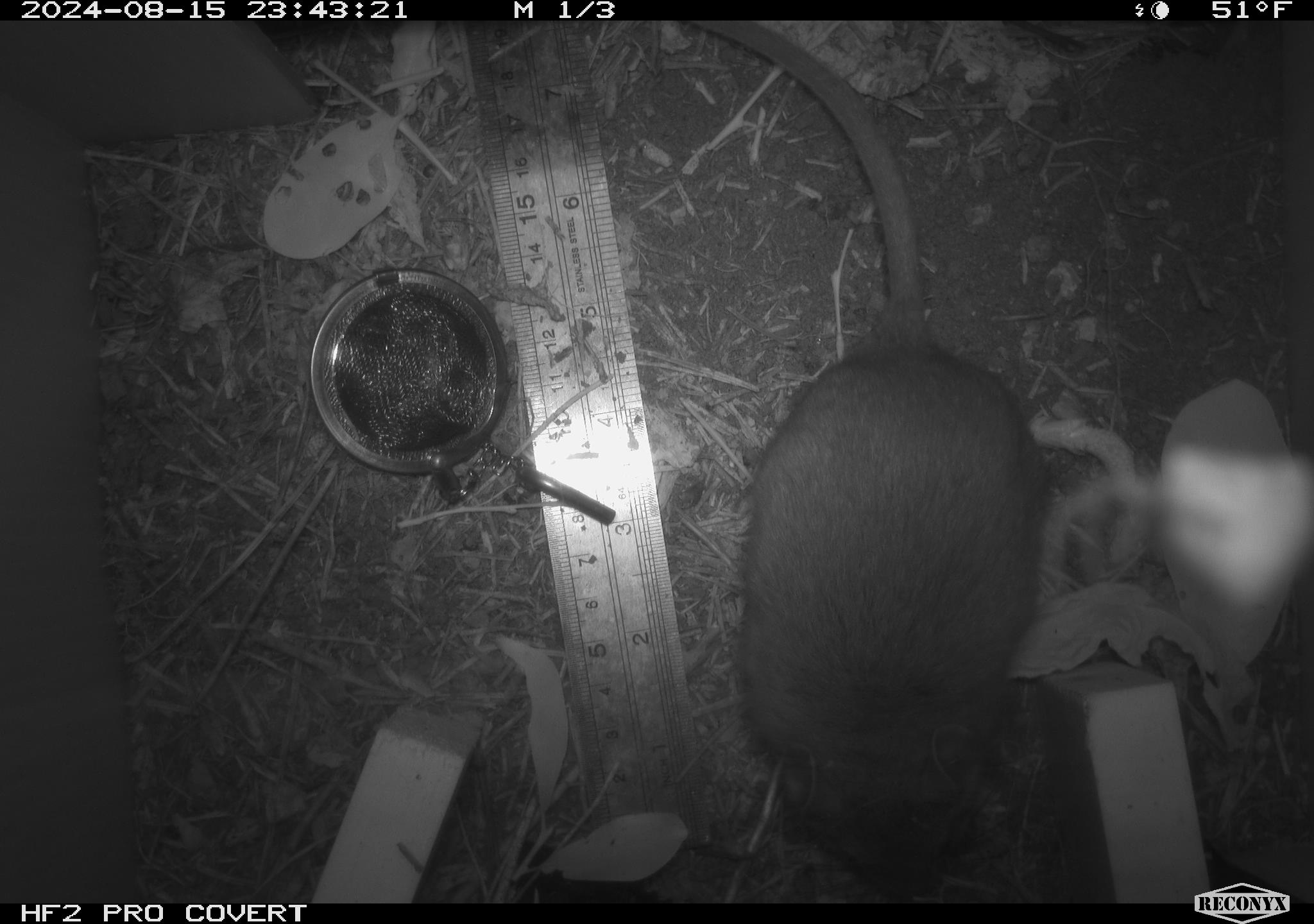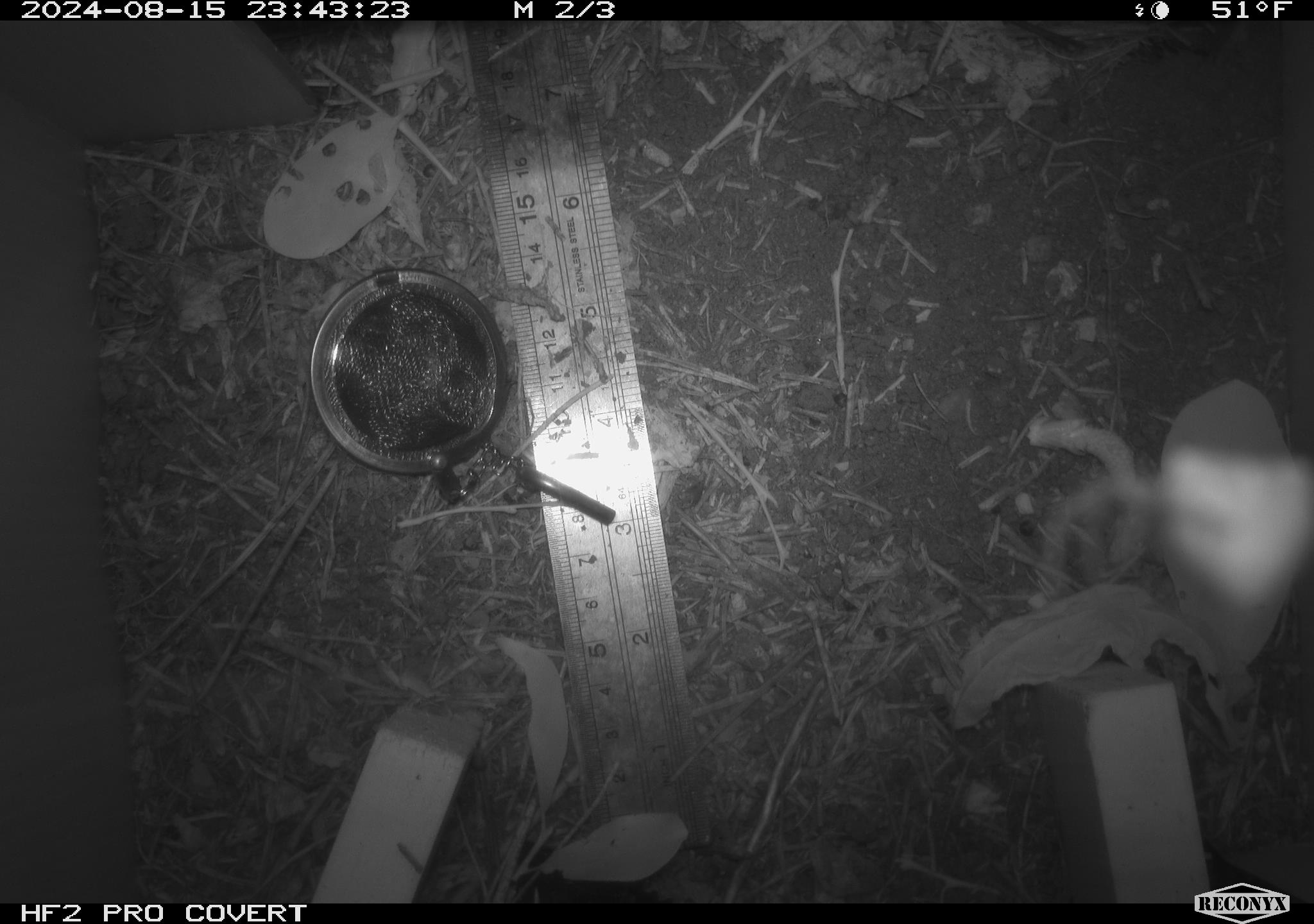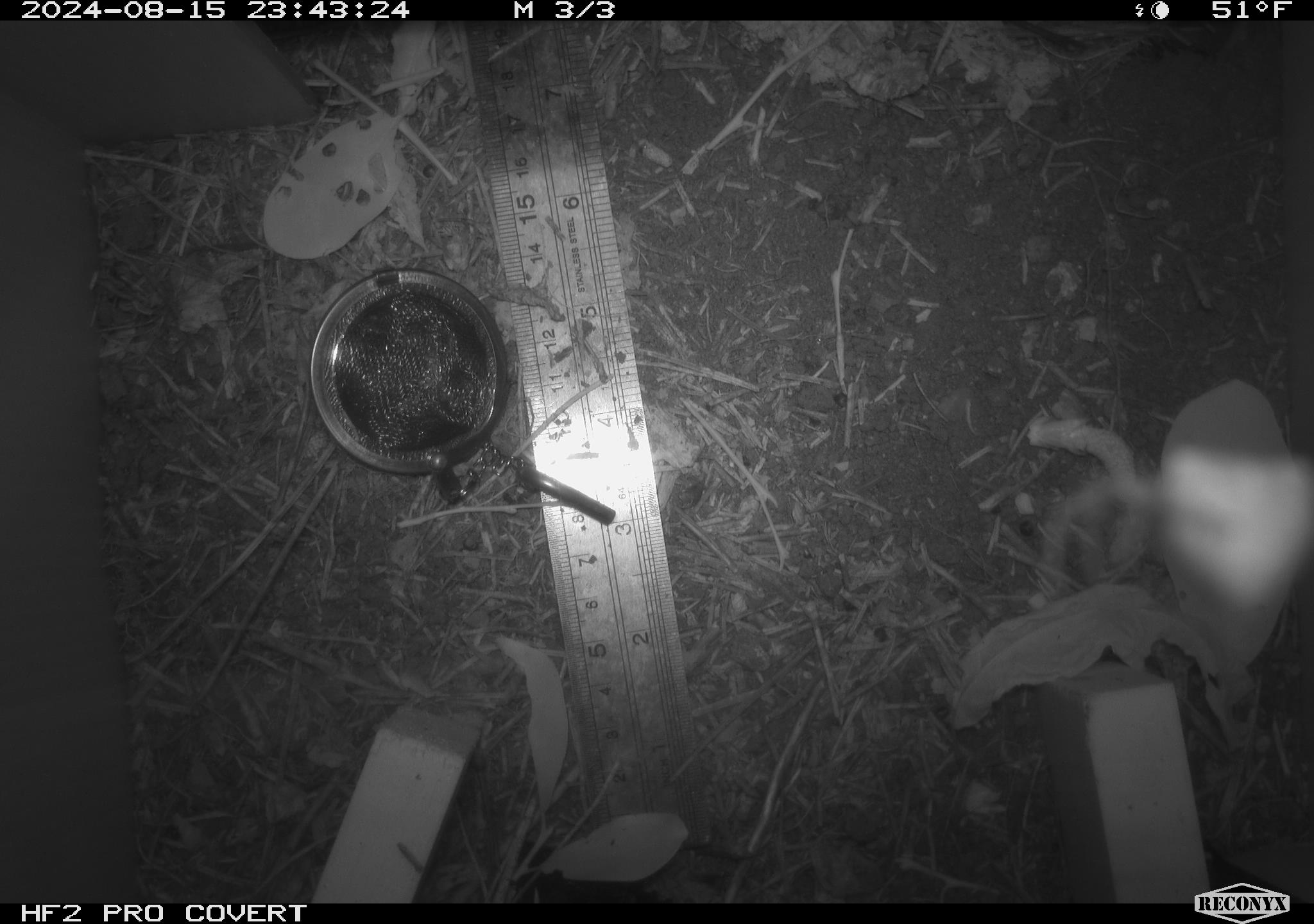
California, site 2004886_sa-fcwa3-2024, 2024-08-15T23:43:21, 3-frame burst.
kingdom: Animalia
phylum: Chordata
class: Mammalia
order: Rodentia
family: Cricetidae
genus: Neotoma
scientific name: Neotoma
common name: pack rat or woodrat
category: neotoma species